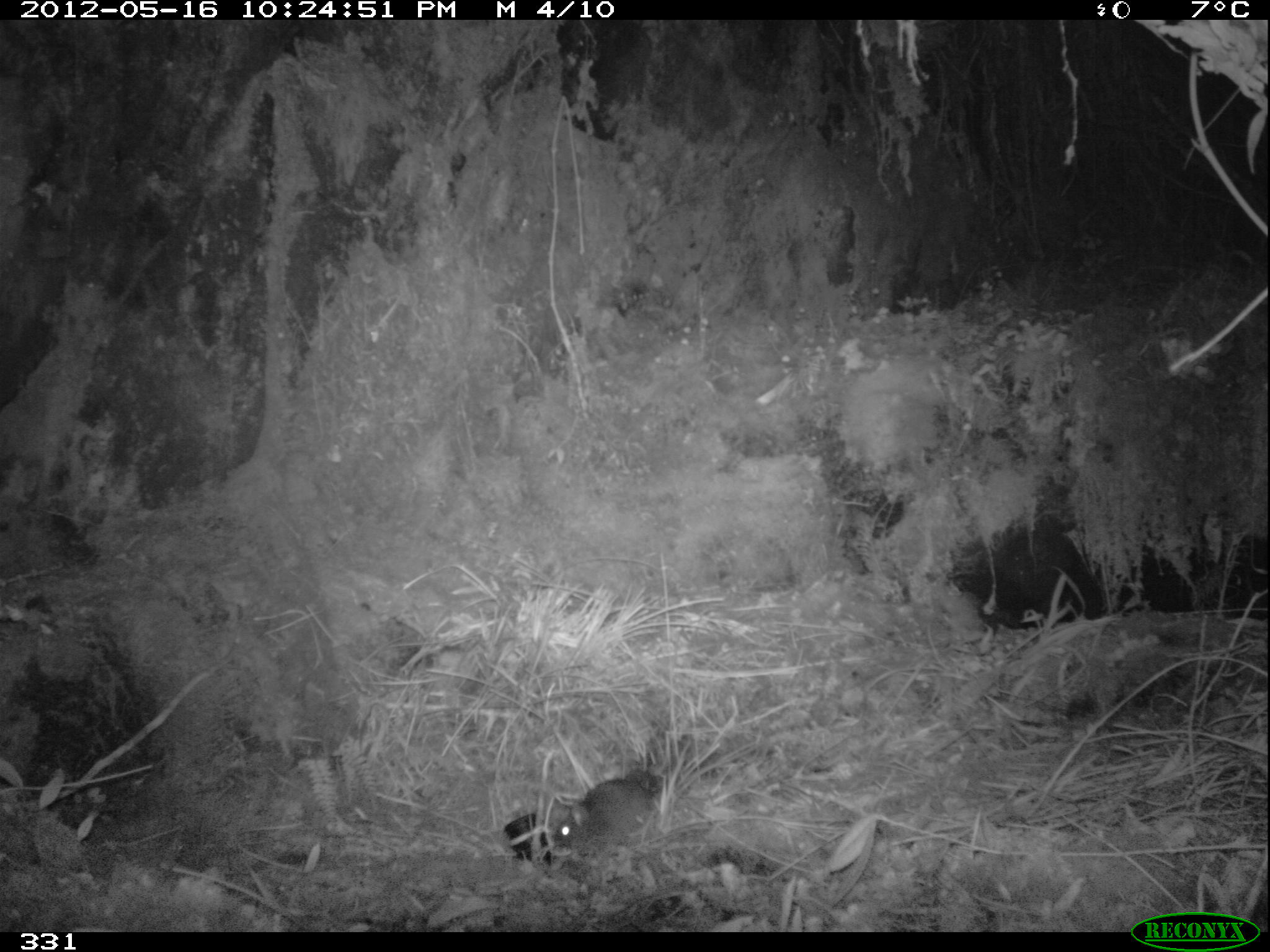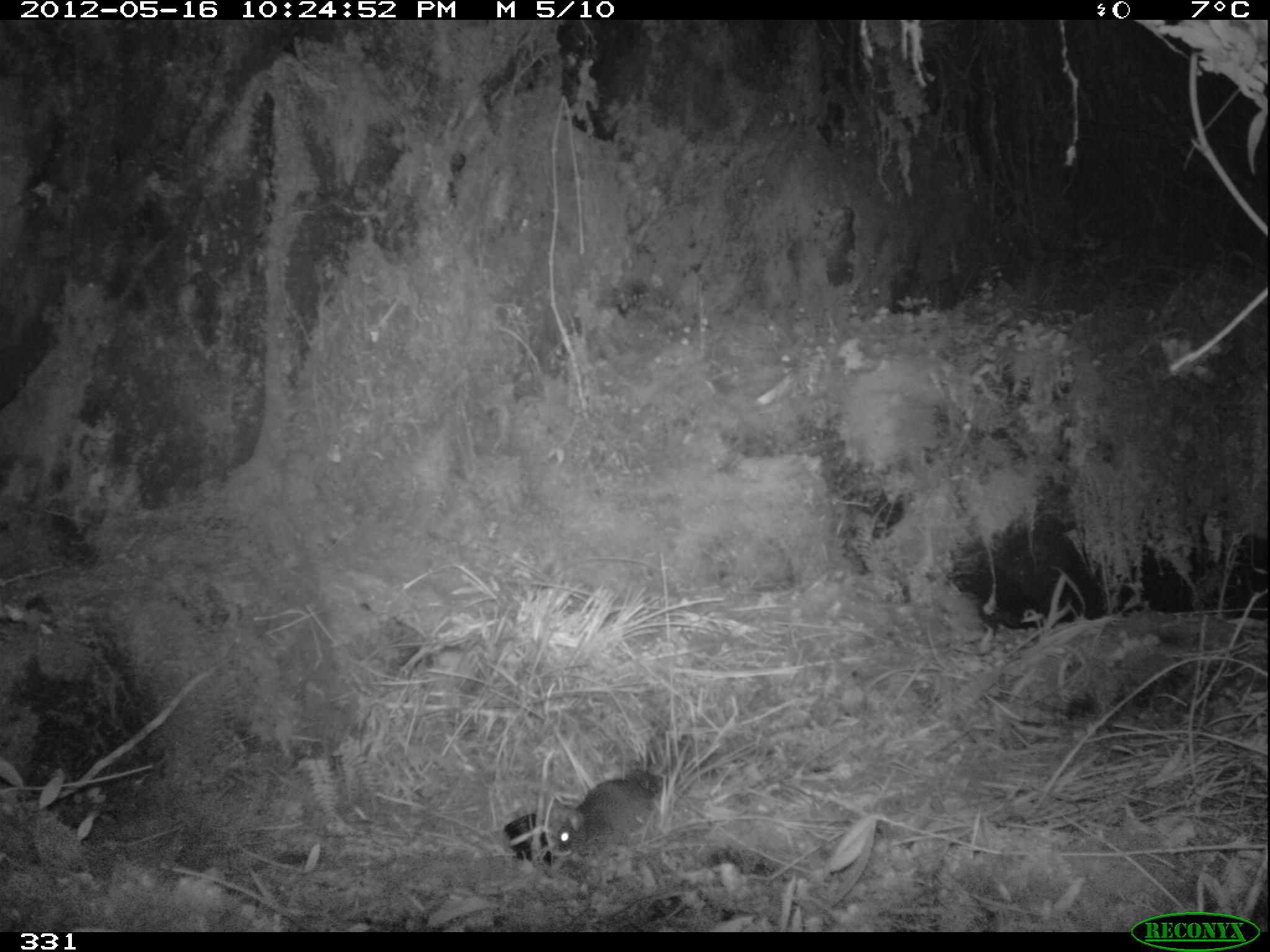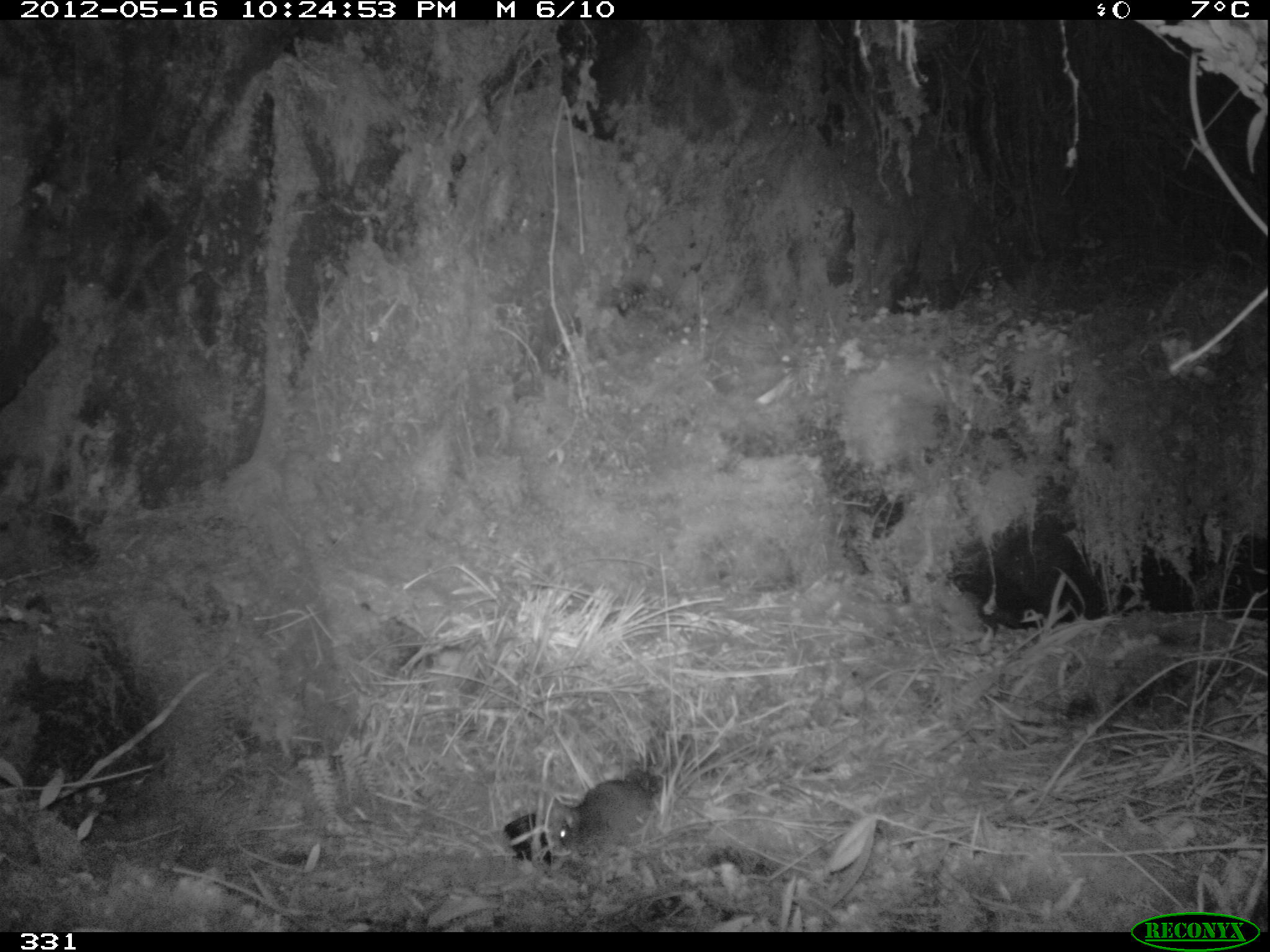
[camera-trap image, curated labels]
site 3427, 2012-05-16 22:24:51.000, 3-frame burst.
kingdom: Animalia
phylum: Chordata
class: Mammalia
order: Rodentia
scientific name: Rodentia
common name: rodents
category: unknown rodent